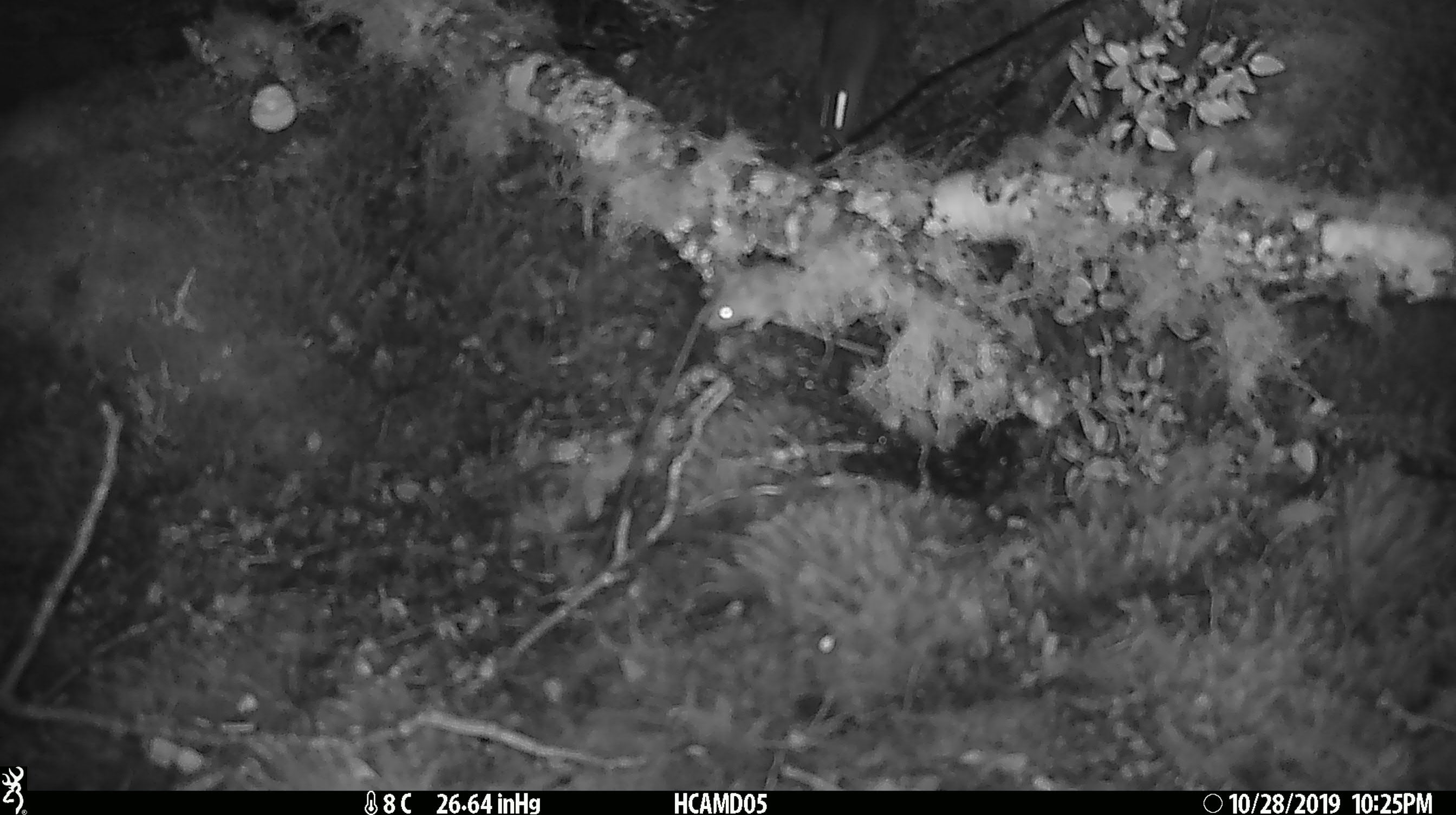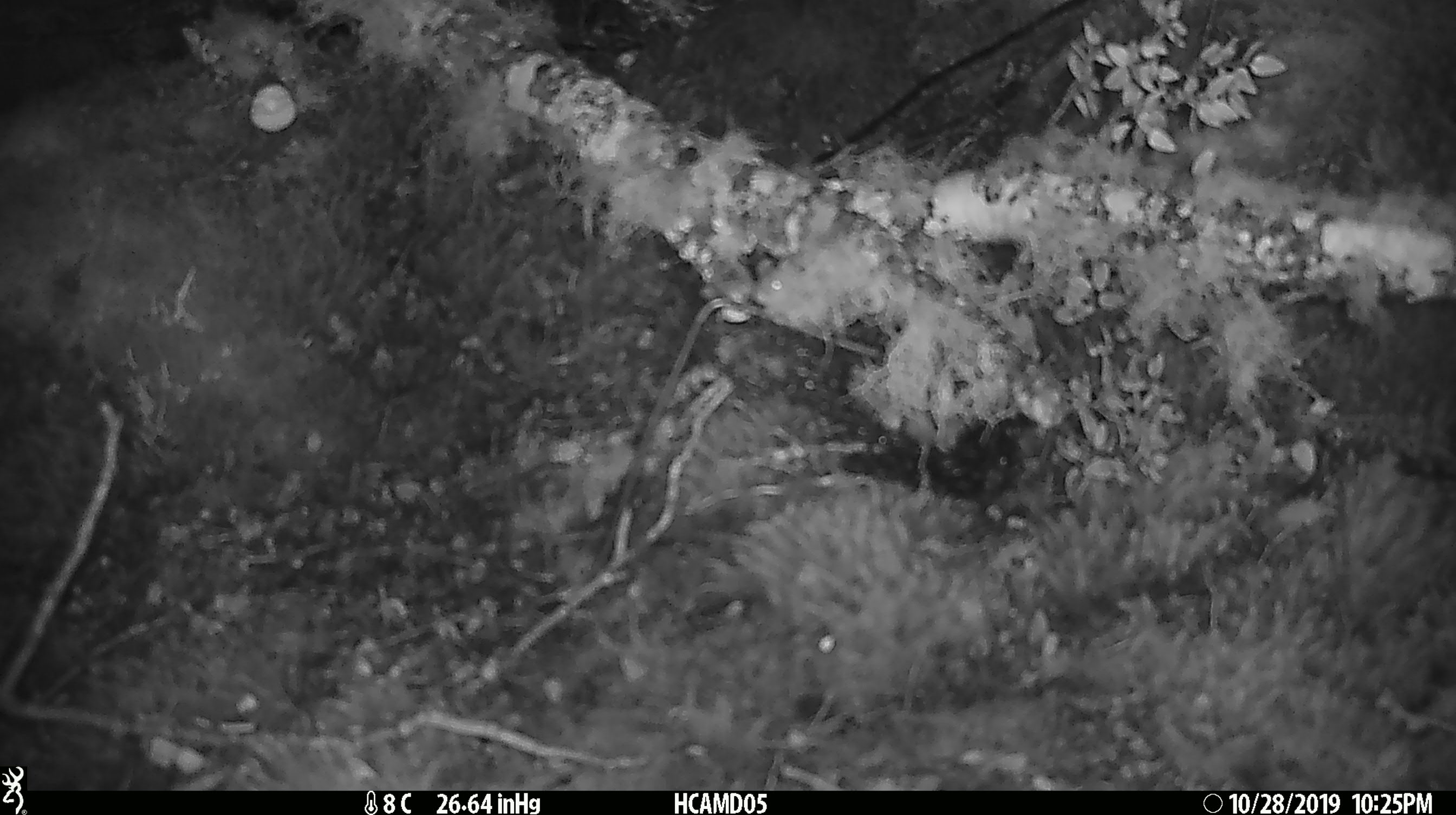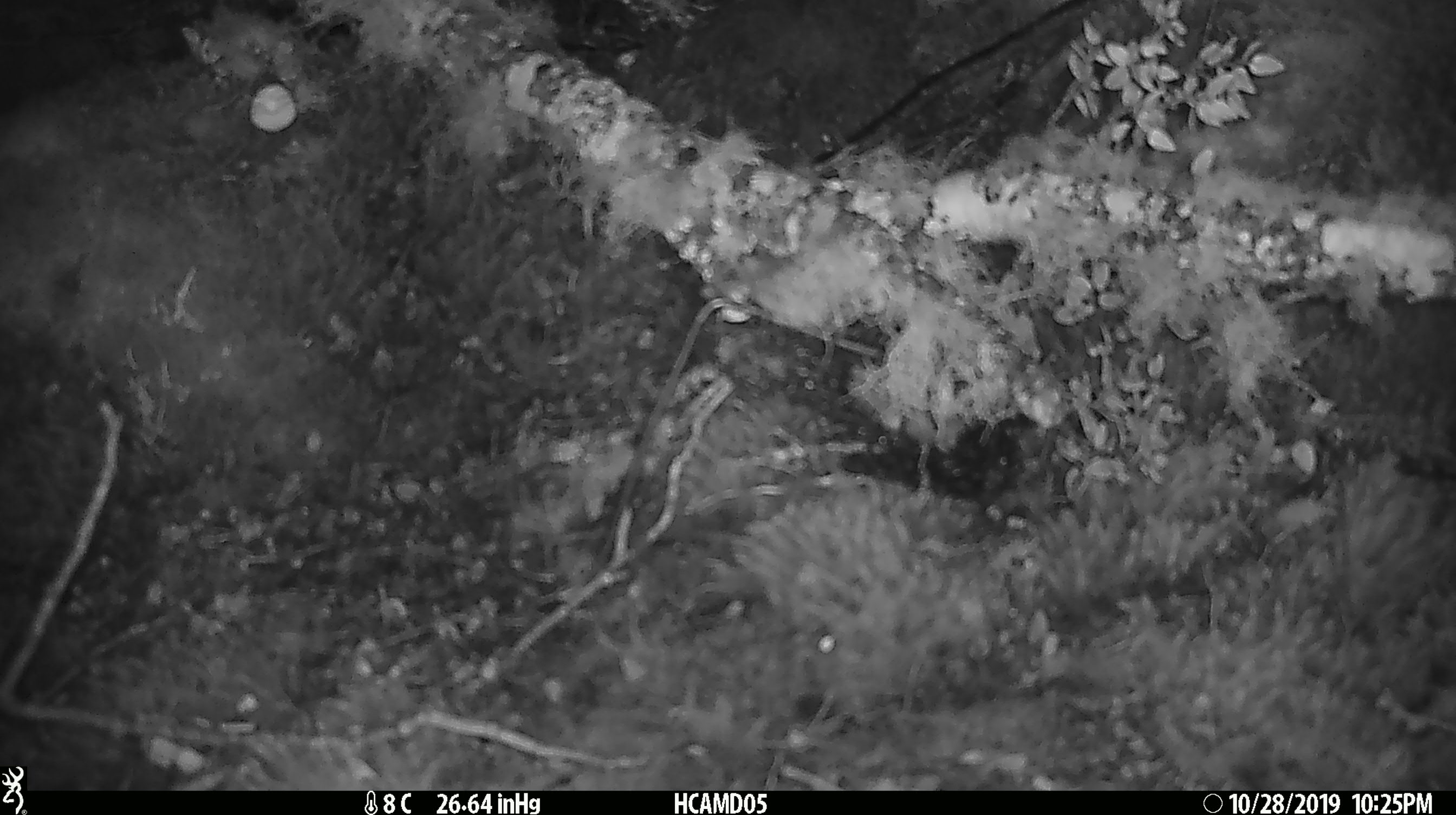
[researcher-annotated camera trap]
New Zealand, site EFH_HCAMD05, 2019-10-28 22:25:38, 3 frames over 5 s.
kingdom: Animalia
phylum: Chordata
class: Mammalia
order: Rodentia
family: Muridae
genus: Mus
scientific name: Mus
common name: mouse